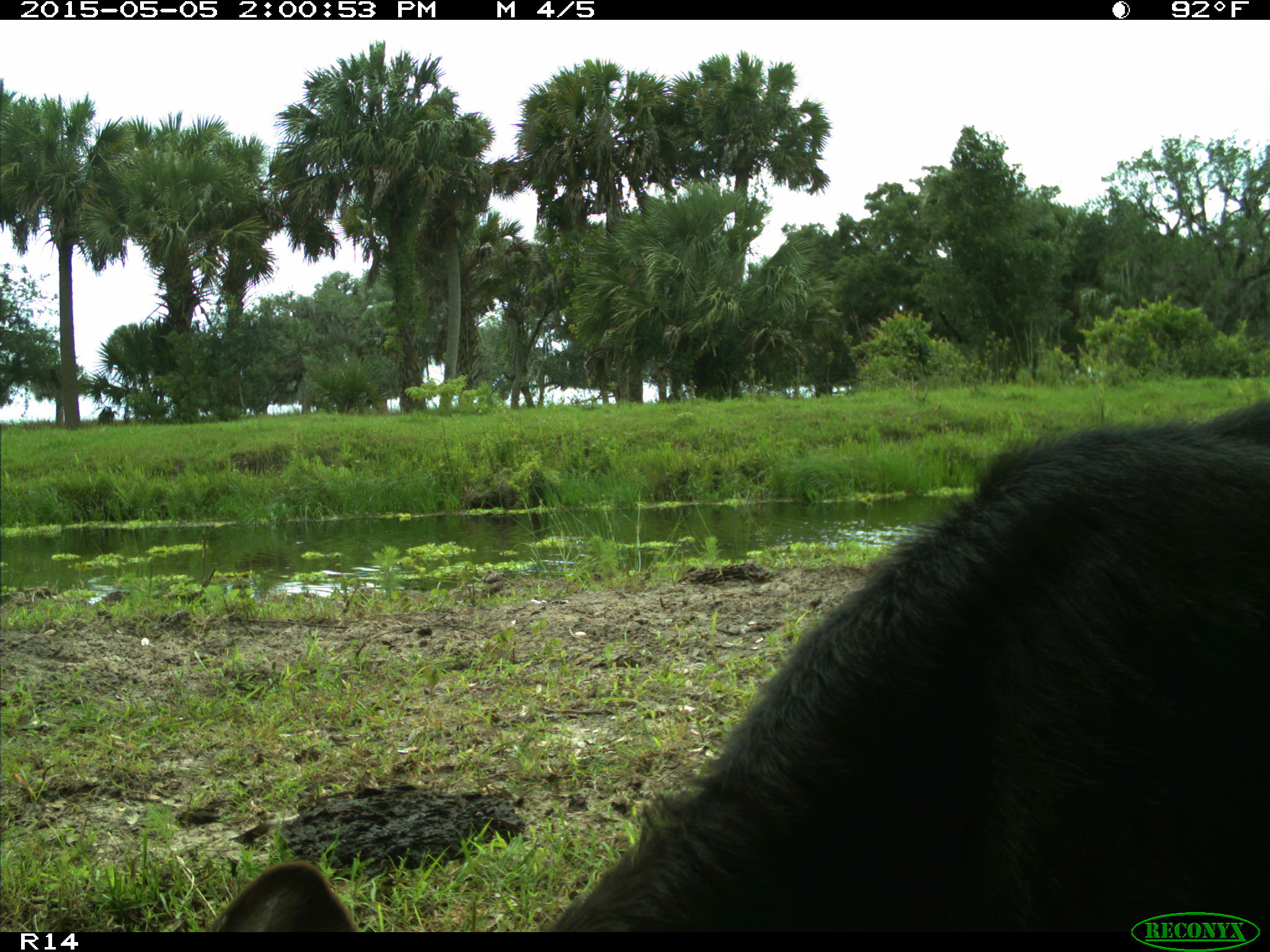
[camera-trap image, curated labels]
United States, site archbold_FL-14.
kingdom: Animalia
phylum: Chordata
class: Mammalia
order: Artiodactyla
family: Bovidae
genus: Bos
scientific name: Bos taurus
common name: domestic cow